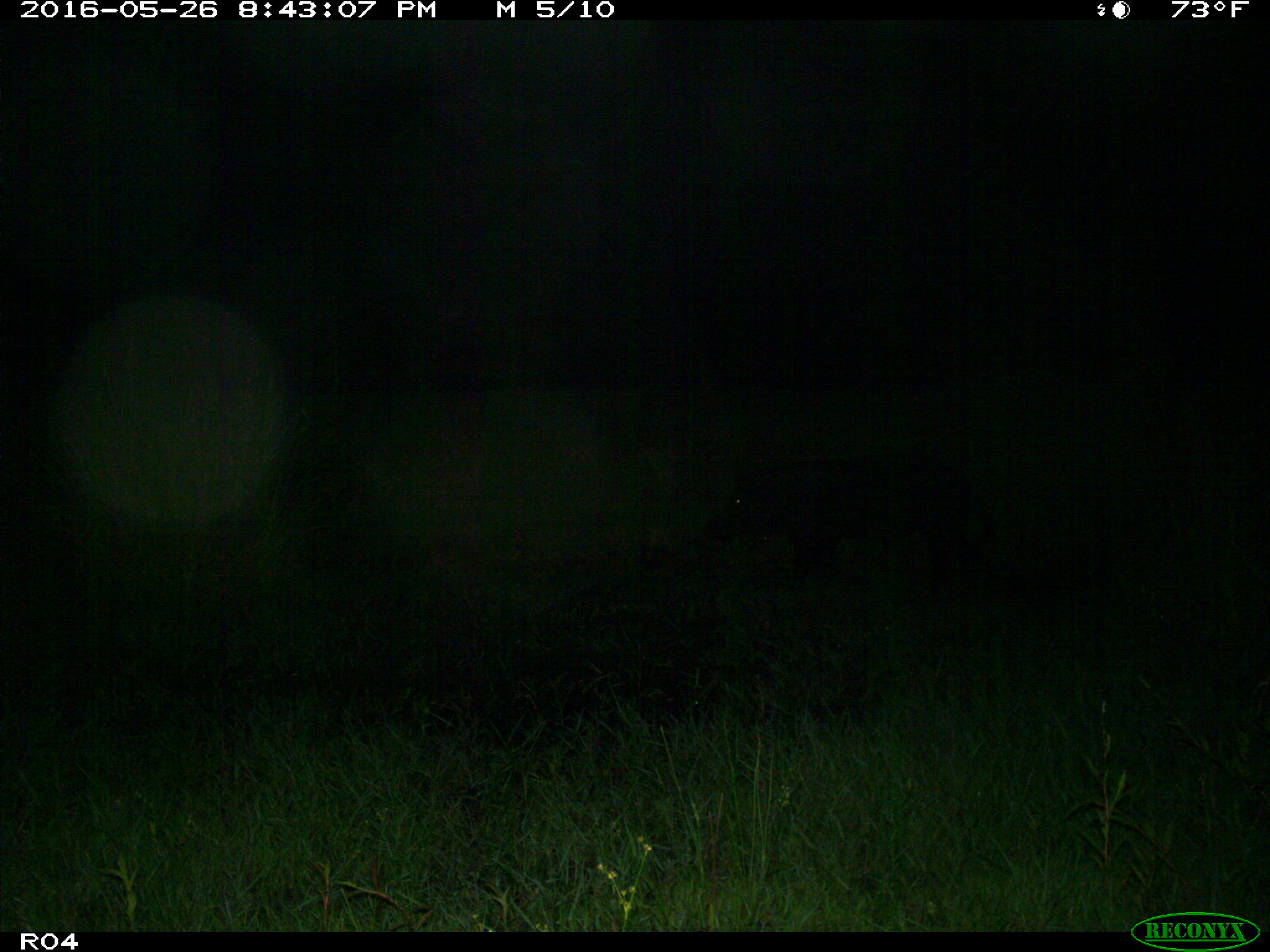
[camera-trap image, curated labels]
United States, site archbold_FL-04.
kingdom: Animalia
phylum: Chordata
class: Mammalia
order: Artiodactyla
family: Suidae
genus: Sus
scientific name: Sus scrofa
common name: wild boar